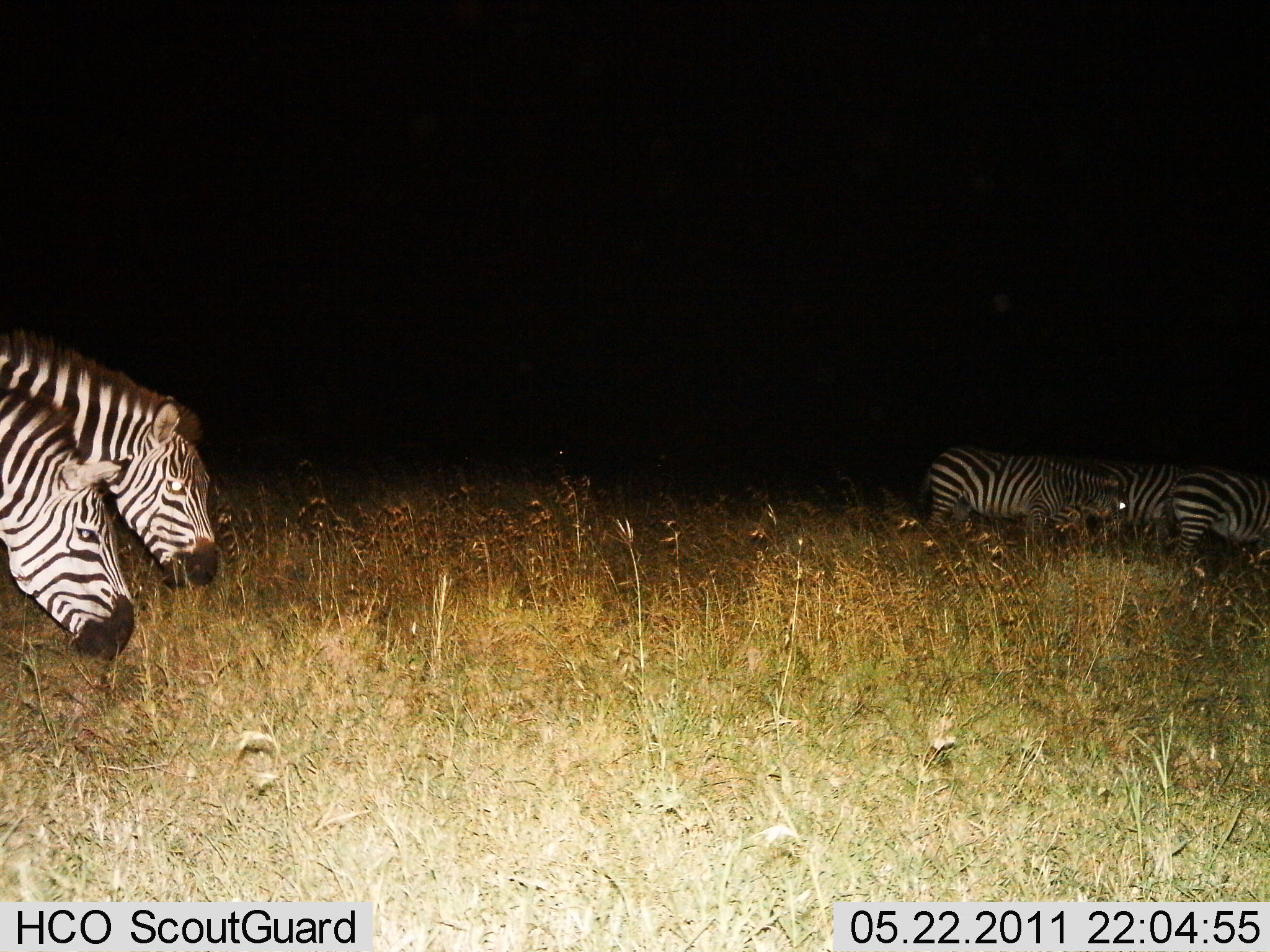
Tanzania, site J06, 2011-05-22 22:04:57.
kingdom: Animalia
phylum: Chordata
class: Mammalia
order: Perissodactyla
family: Equidae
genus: Equus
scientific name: Equus quagga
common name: plains zebra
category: zebra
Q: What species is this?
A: Zebra (plains zebra) (Equus quagga).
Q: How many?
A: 5.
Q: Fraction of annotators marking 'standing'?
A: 30%.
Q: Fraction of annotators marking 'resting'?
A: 0%.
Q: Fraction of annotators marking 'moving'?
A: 20%.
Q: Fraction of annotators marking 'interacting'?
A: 0%.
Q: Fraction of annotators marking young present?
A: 0%.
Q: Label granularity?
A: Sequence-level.